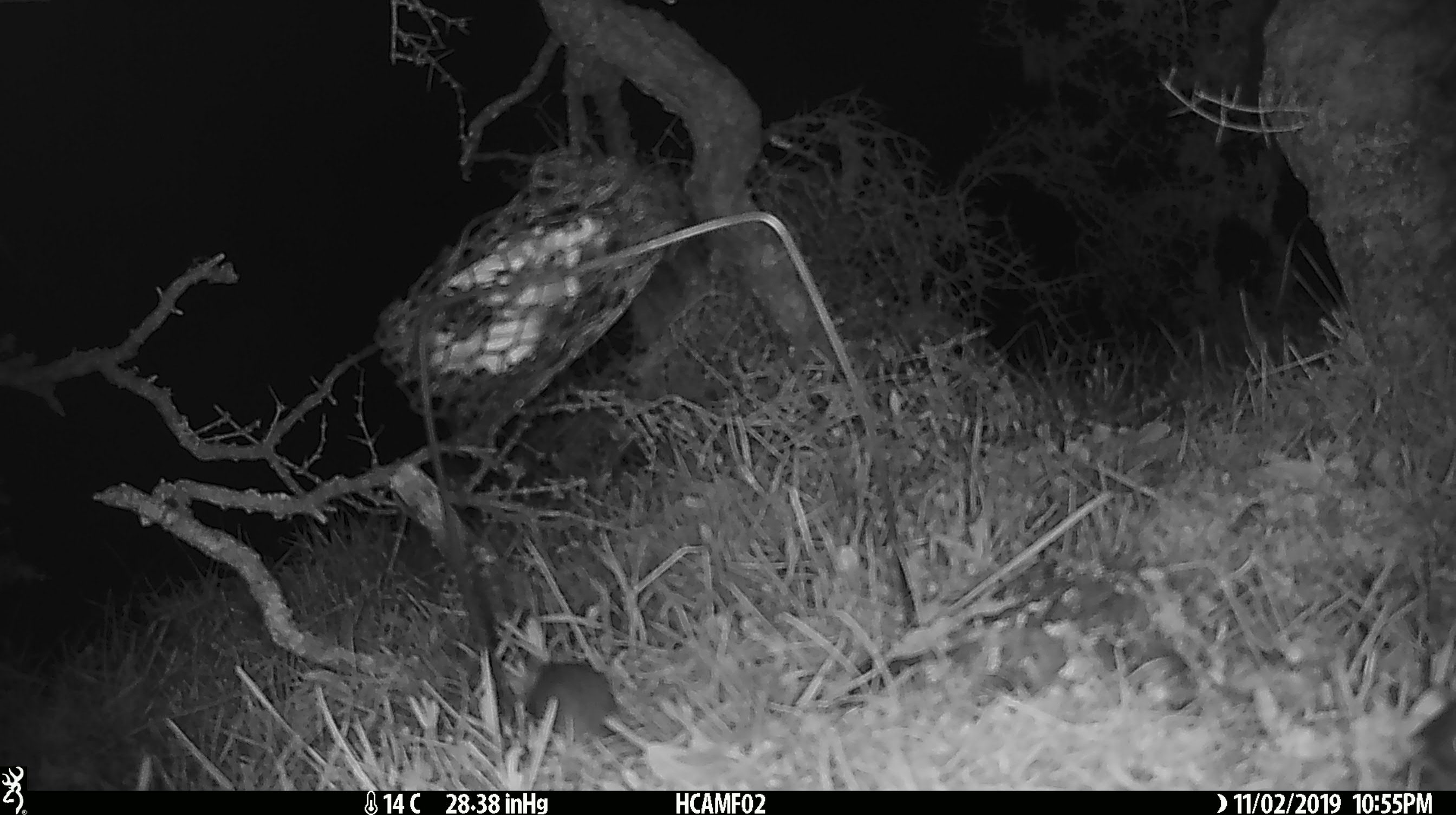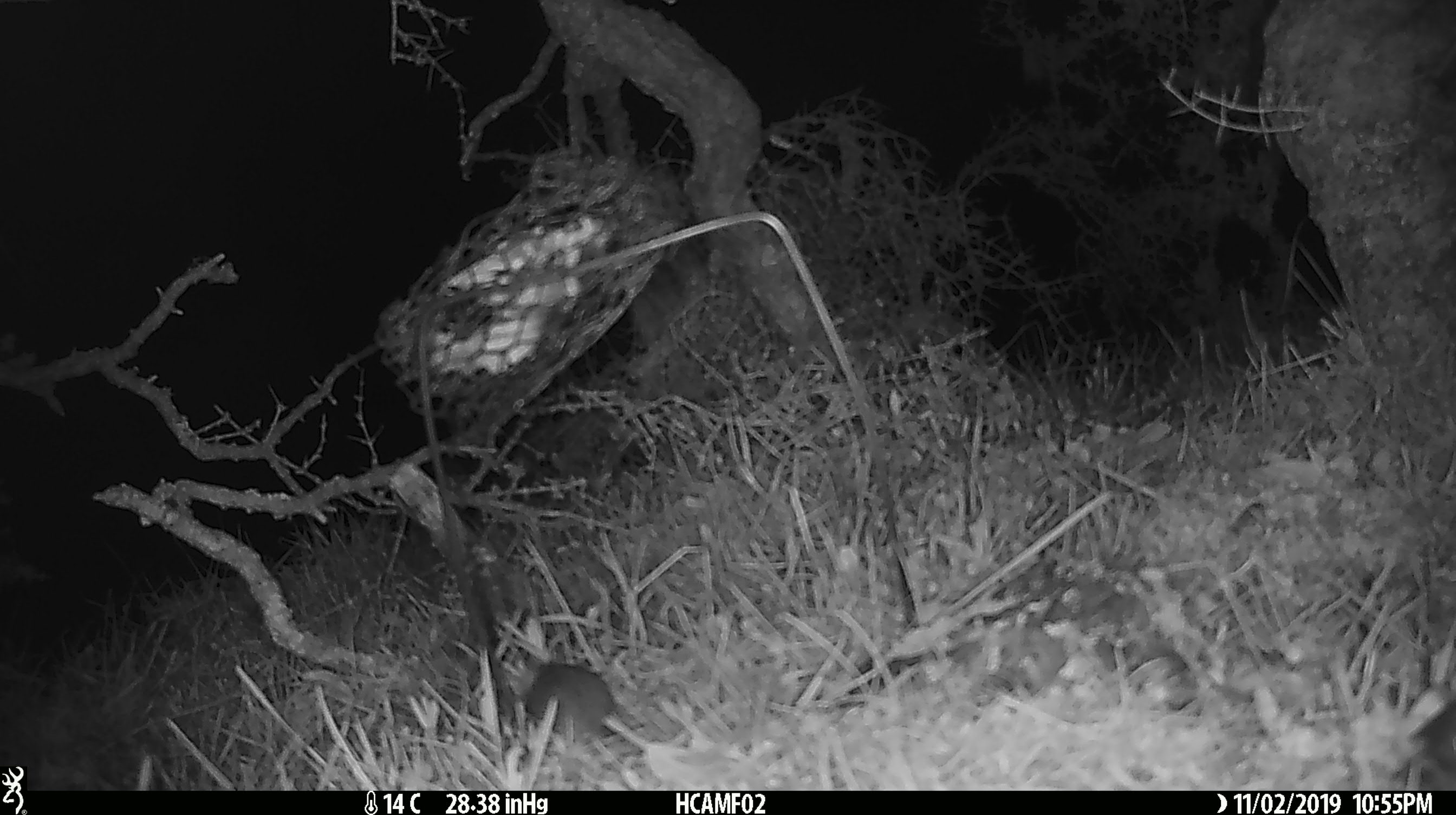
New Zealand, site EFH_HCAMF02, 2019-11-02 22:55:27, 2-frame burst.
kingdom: Animalia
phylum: Chordata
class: Mammalia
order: Rodentia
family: Muridae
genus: Mus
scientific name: Mus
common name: mouse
Mouse (Mus).